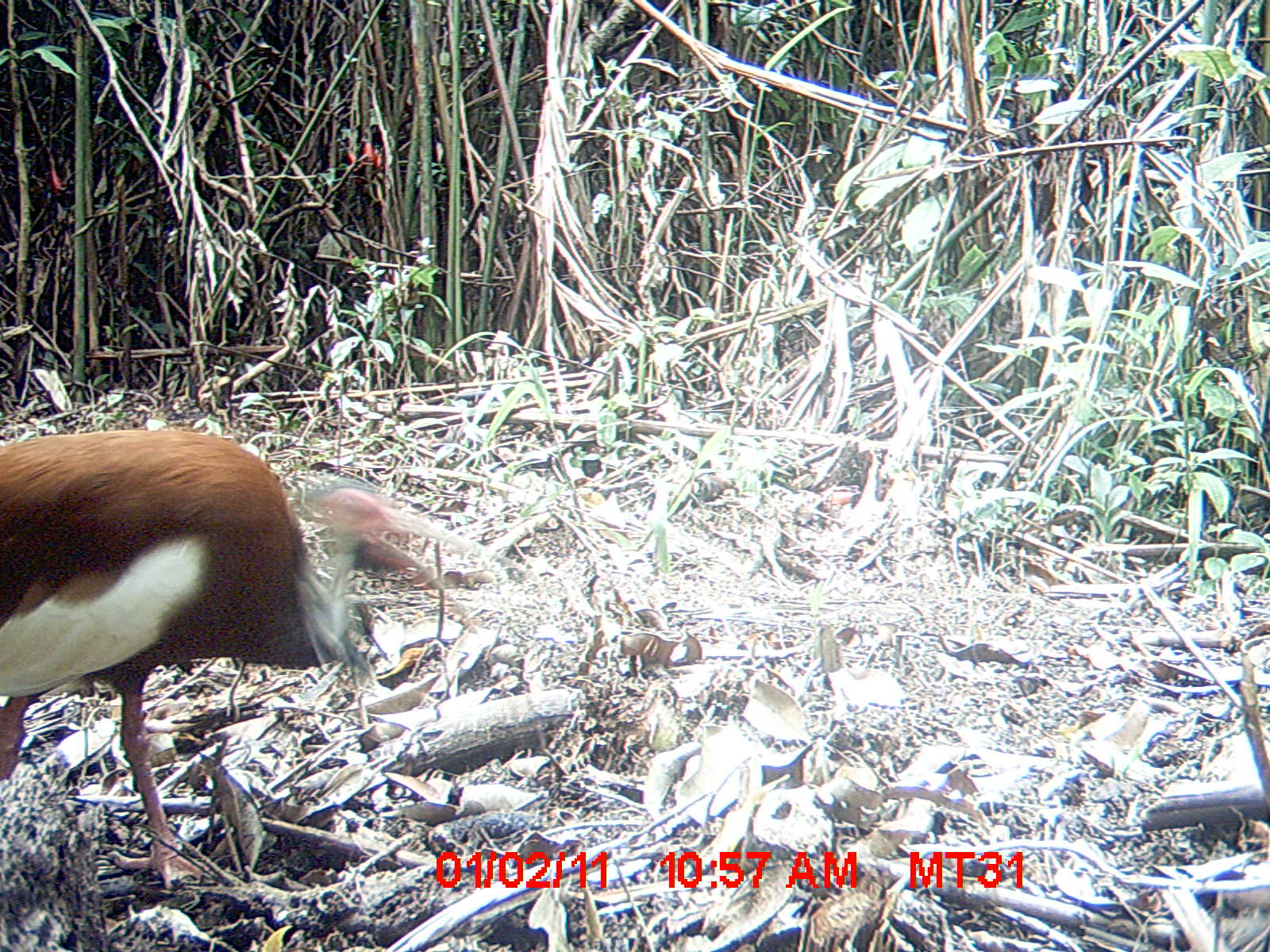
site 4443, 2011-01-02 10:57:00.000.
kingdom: Animalia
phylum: Chordata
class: Aves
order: Pelecaniformes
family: Threskiornithidae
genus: Lophotibis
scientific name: Lophotibis cristata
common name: madagascan ibis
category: lophotibis cristataa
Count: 1.